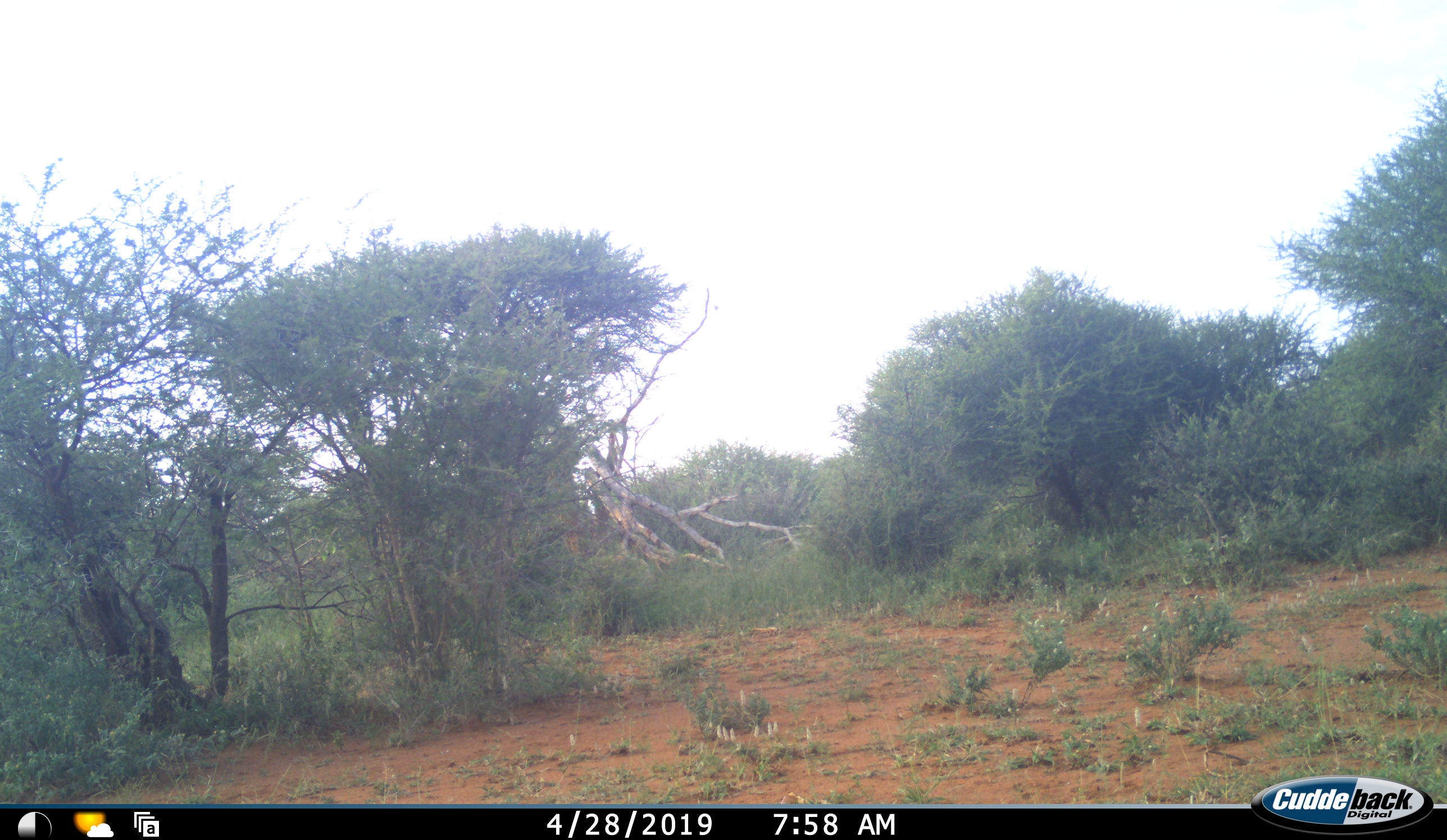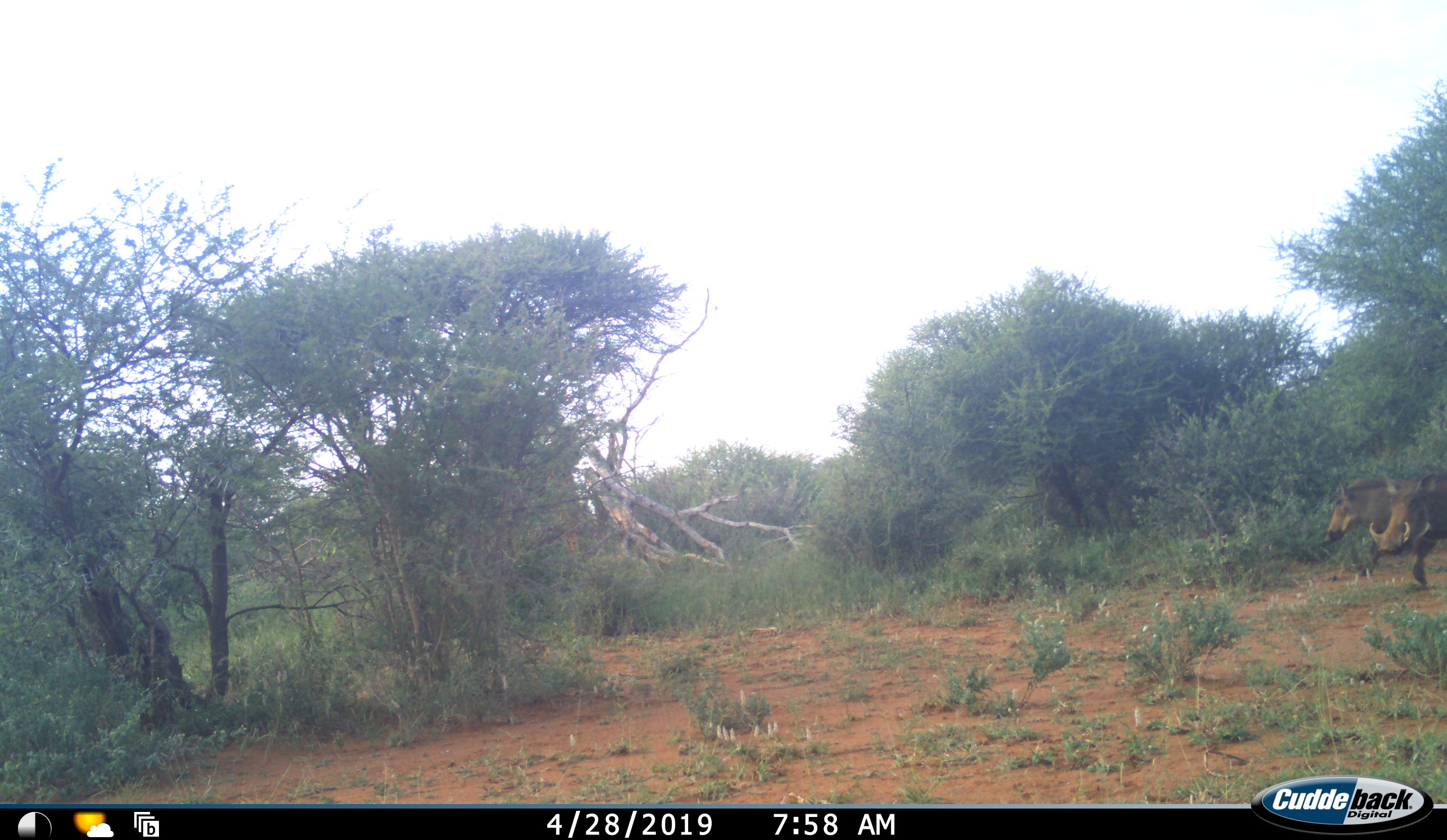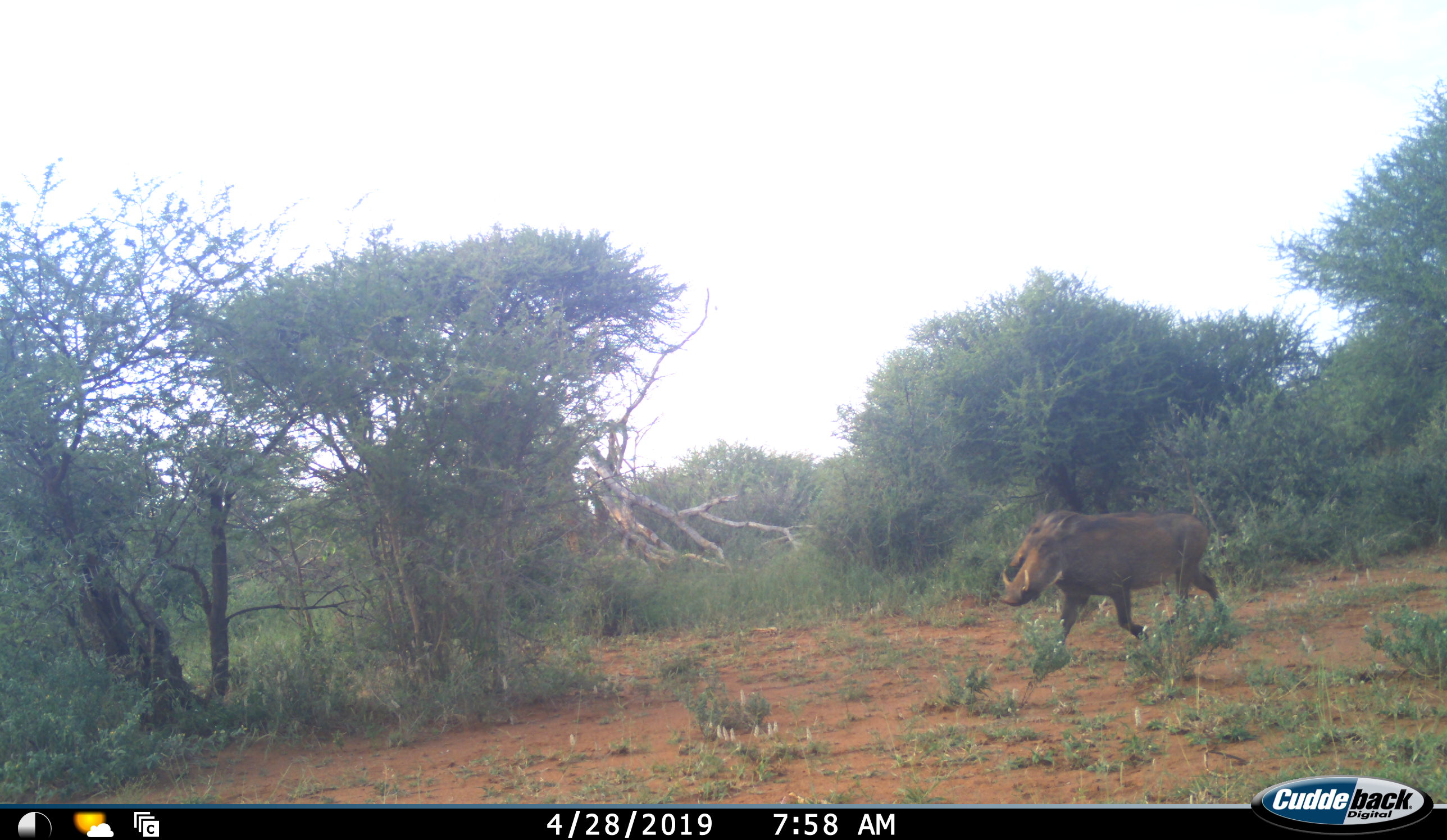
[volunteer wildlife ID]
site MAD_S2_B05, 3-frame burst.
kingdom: Animalia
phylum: Chordata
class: Mammalia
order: Artiodactyla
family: Suidae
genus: Phacochoerus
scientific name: Phacochoerus africanus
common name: warthog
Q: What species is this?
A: Warthog (Phacochoerus africanus).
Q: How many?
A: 2.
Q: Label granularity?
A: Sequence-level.